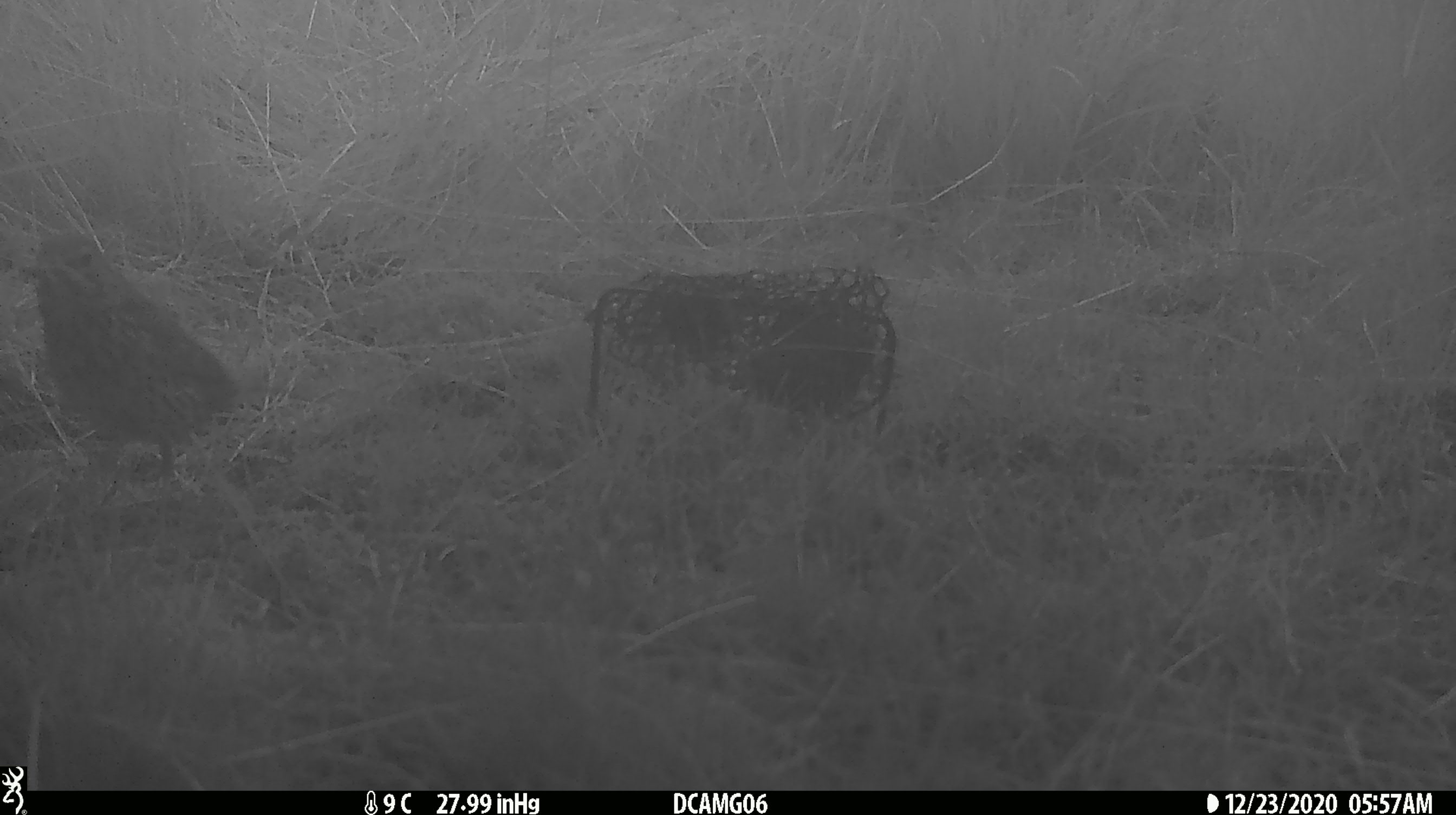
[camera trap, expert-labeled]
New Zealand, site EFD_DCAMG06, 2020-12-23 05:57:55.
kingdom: Animalia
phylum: Chordata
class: Aves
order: Passeriformes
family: Turdidae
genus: Turdus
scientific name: Turdus philomelos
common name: song thrush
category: thrush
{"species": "thrush (song thrush) (Turdus philomelos)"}